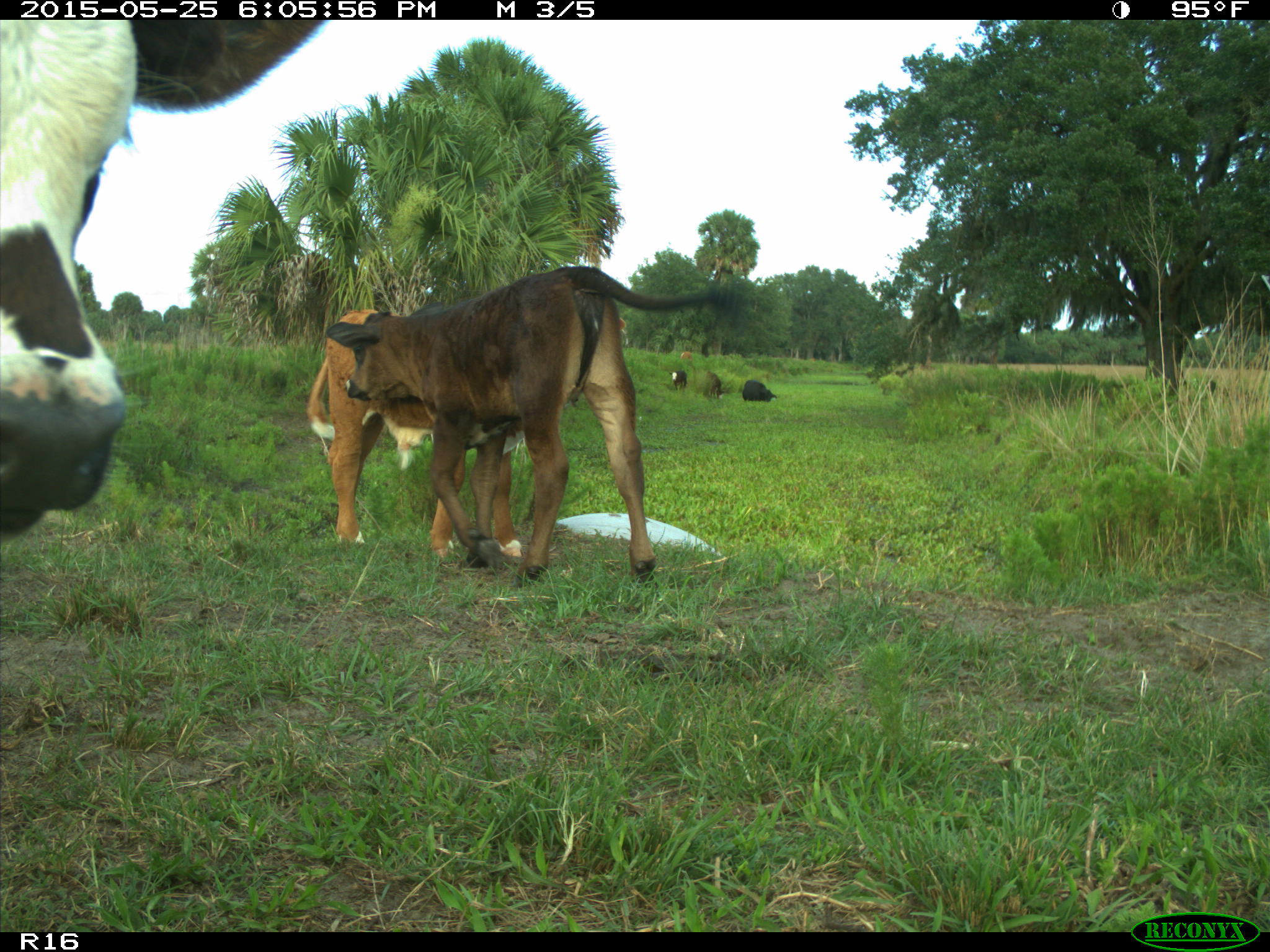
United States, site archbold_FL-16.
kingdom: Animalia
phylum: Chordata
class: Mammalia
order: Artiodactyla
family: Bovidae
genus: Bos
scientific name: Bos taurus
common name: domestic cow